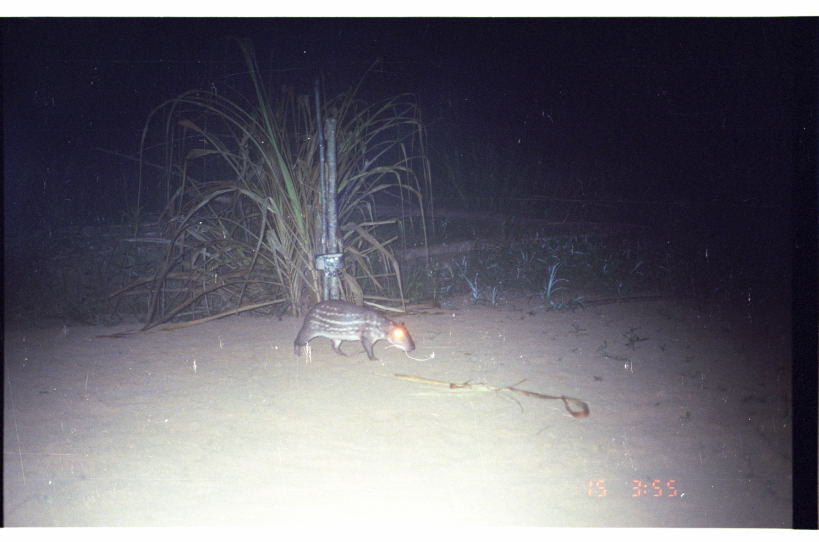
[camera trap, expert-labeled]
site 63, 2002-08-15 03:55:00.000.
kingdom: Animalia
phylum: Chordata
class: Mammalia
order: Rodentia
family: Cuniculidae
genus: Cuniculus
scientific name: Cuniculus paca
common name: spotted paca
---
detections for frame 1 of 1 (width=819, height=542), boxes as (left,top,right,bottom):
cuniculus paca: (293,299,416,361)